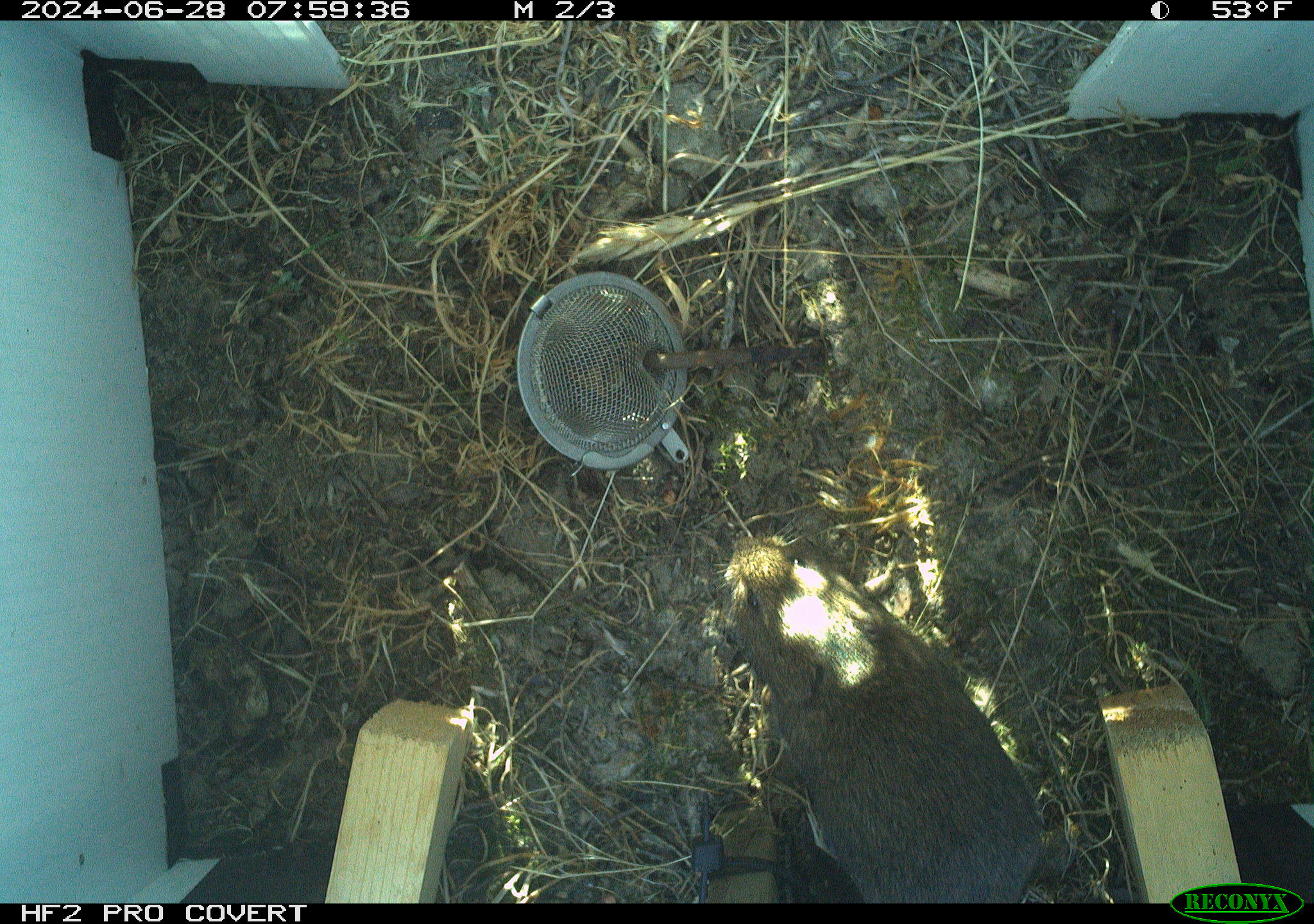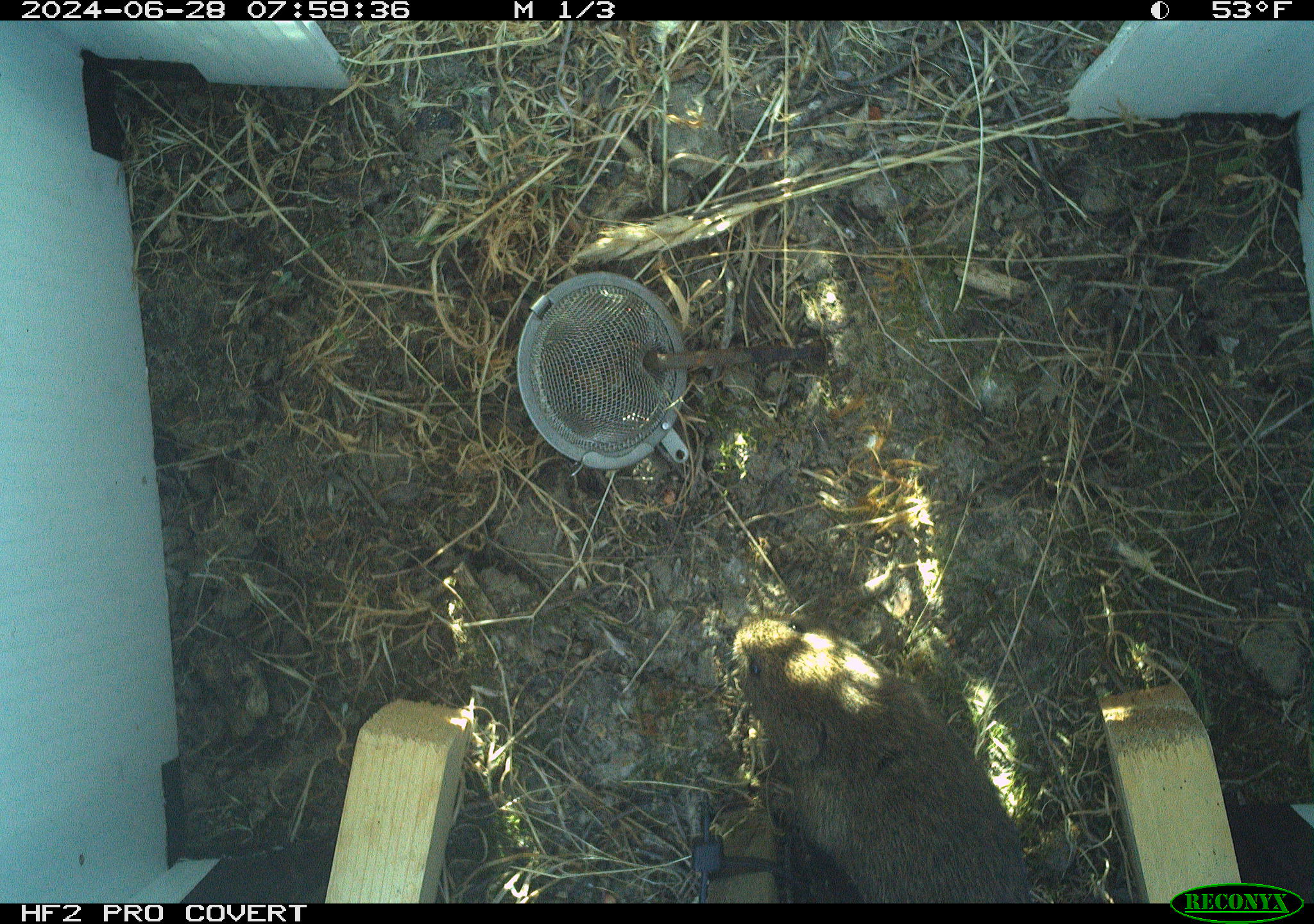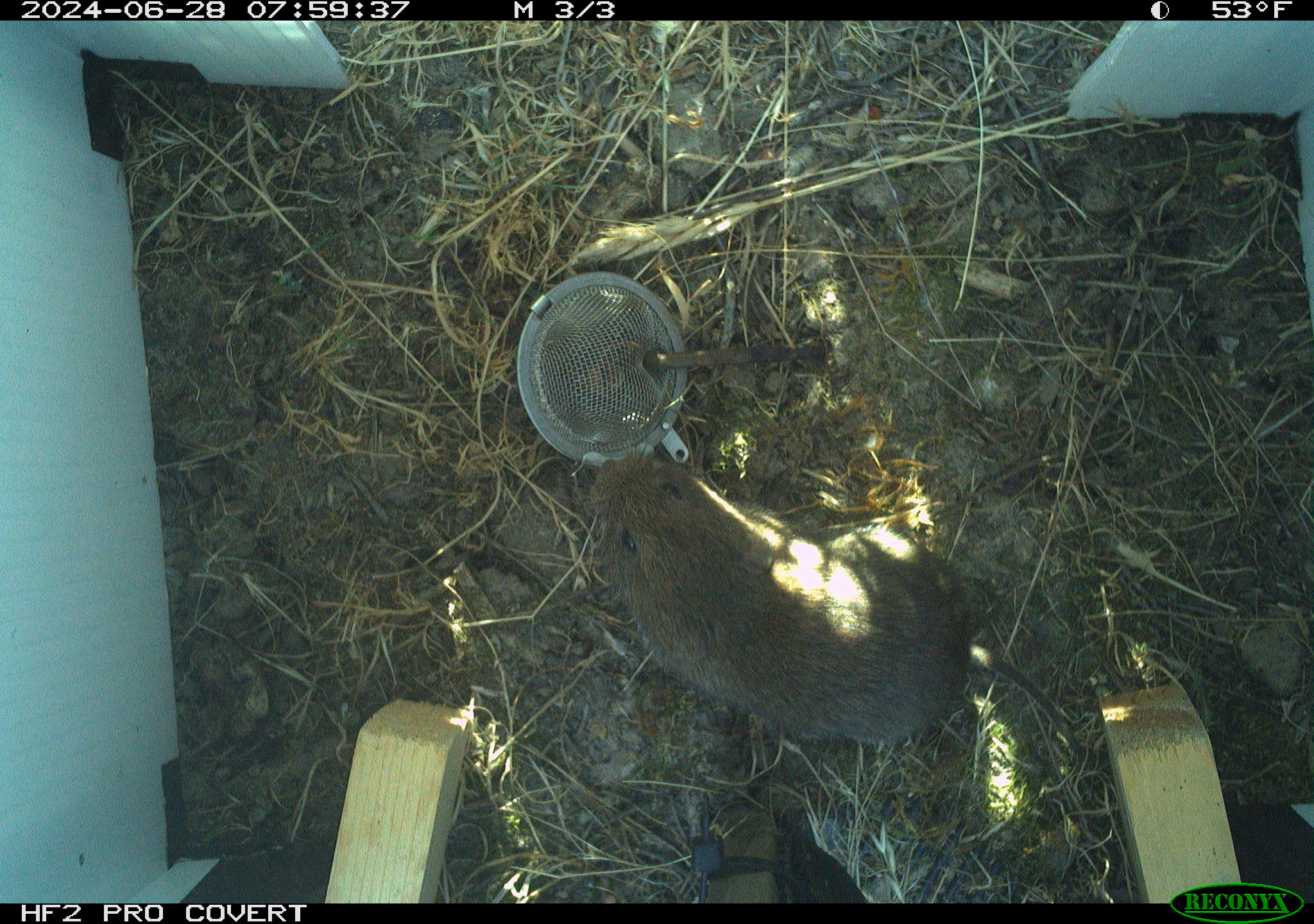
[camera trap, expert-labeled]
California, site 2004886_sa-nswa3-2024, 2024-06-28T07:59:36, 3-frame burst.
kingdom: Animalia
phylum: Chordata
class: Mammalia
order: Rodentia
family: Cricetidae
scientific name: Arvicolinae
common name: voles, lemmings, and muskrats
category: arvicolinae subfamily